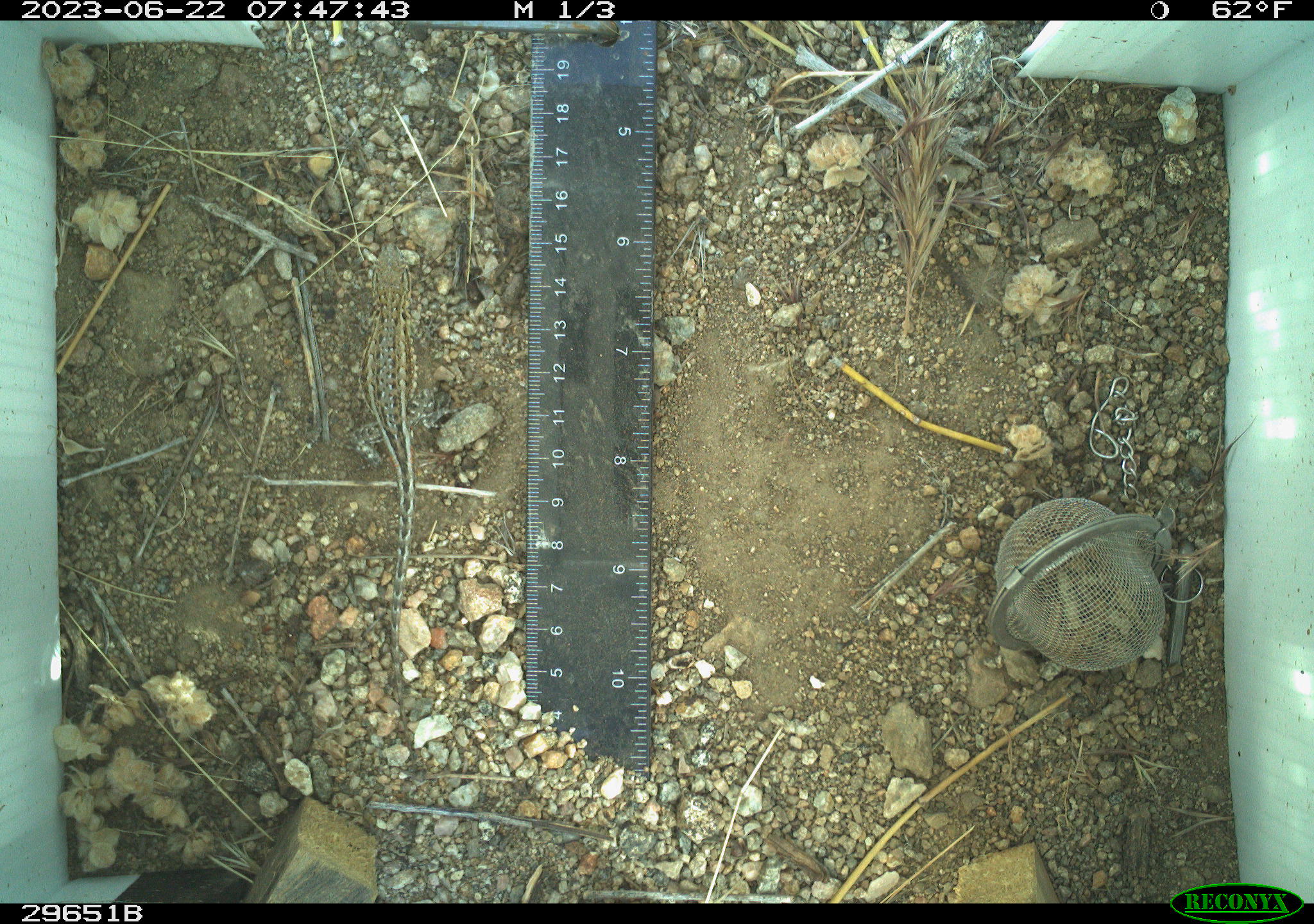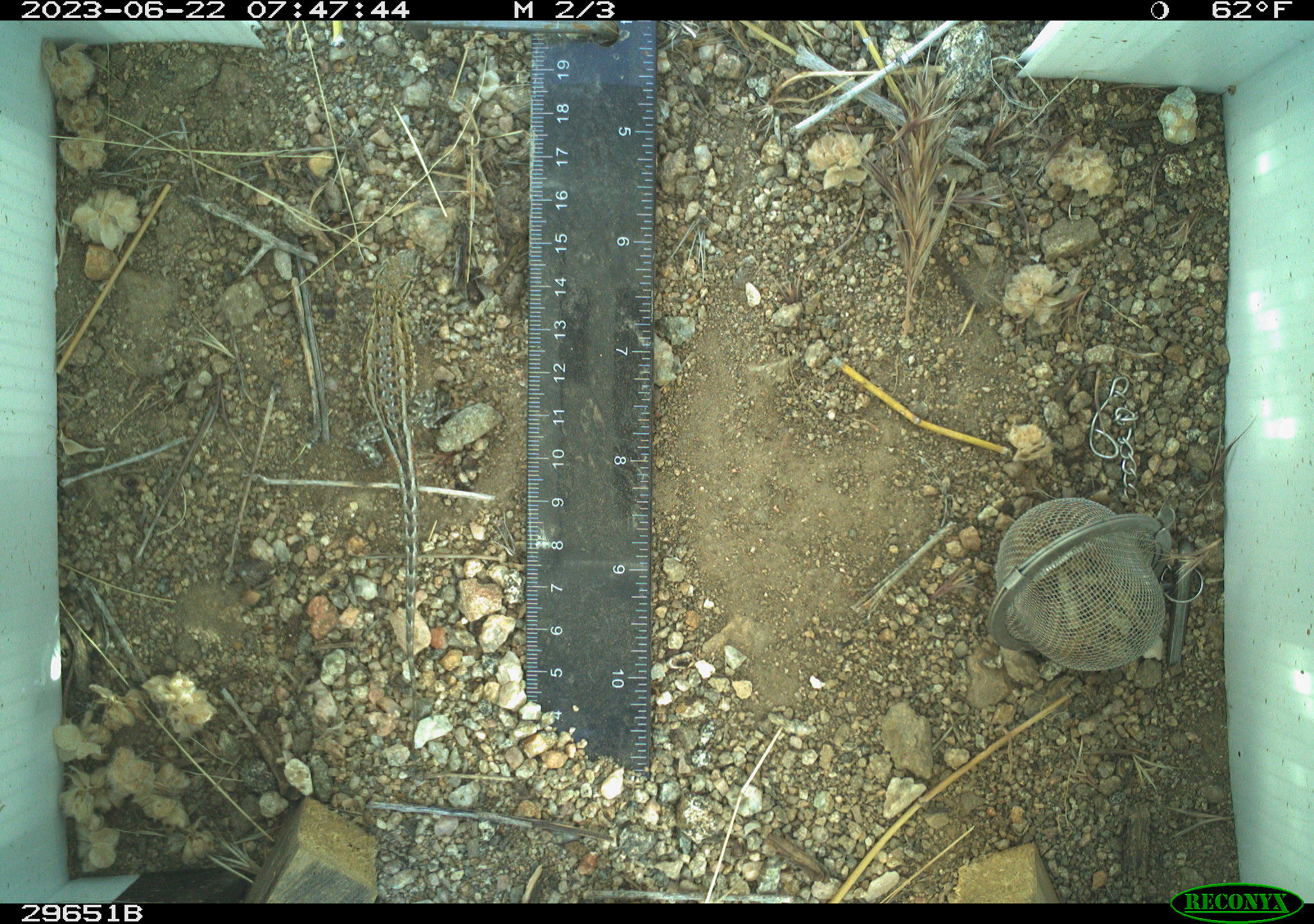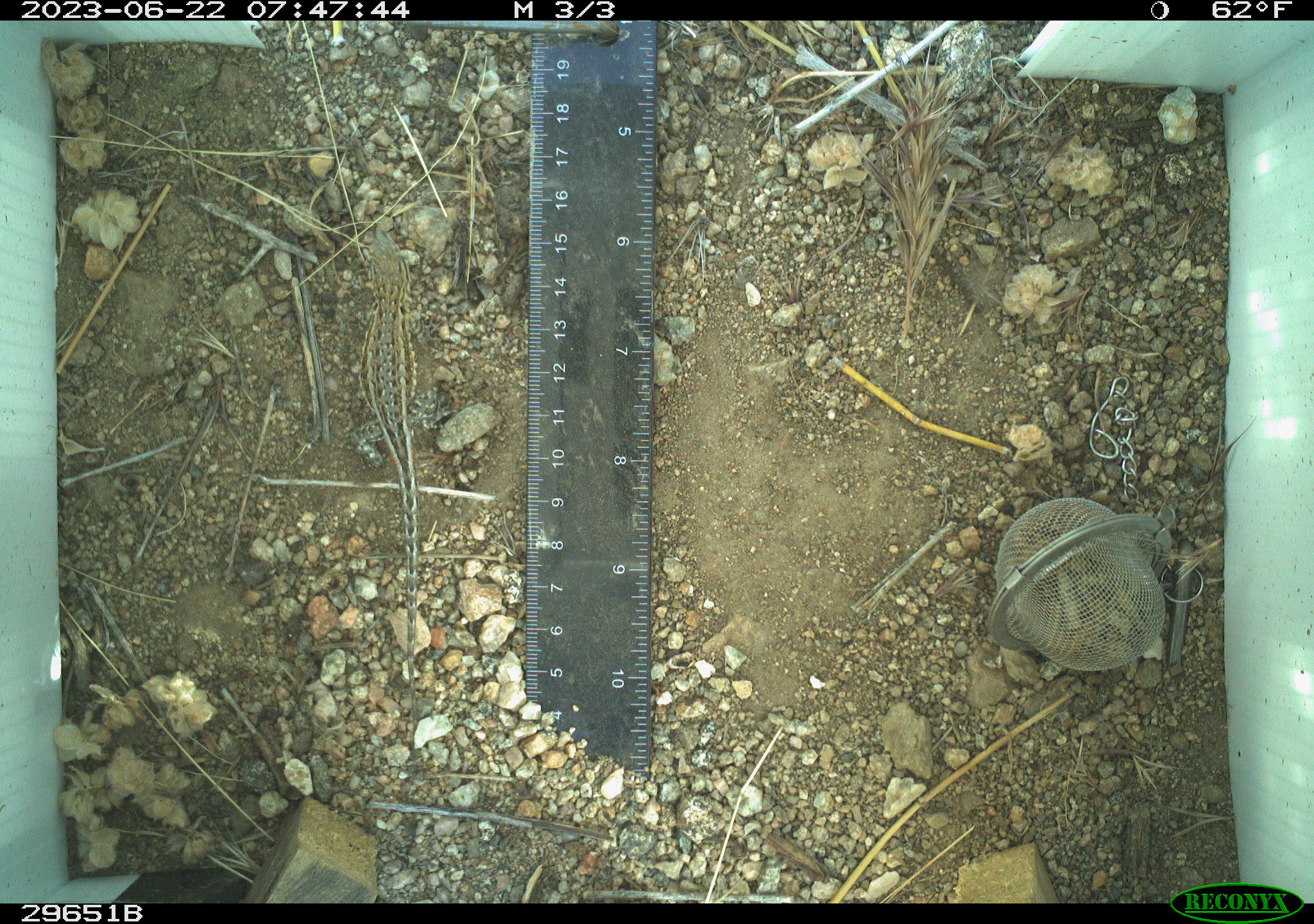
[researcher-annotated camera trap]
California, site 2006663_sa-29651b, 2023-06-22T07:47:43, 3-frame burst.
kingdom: Animalia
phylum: Chordata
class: Reptilia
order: Squamata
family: Phrynosomatidae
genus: Uta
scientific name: Uta stansburiana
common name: common side-blotched lizard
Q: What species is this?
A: Common side-blotched lizard (Uta stansburiana).